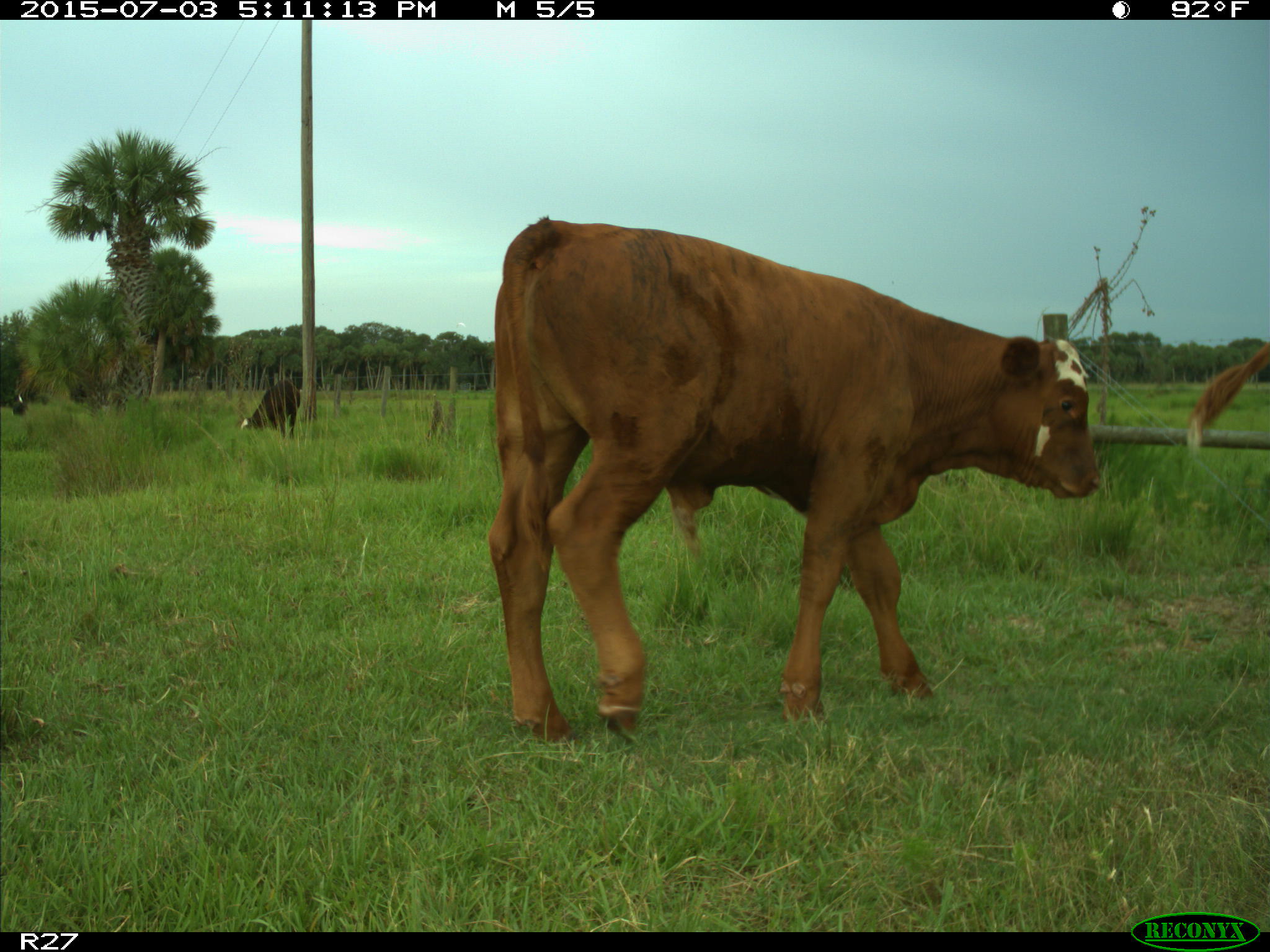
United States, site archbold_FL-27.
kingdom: Animalia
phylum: Chordata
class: Mammalia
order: Artiodactyla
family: Bovidae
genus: Bos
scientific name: Bos taurus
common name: domestic cow